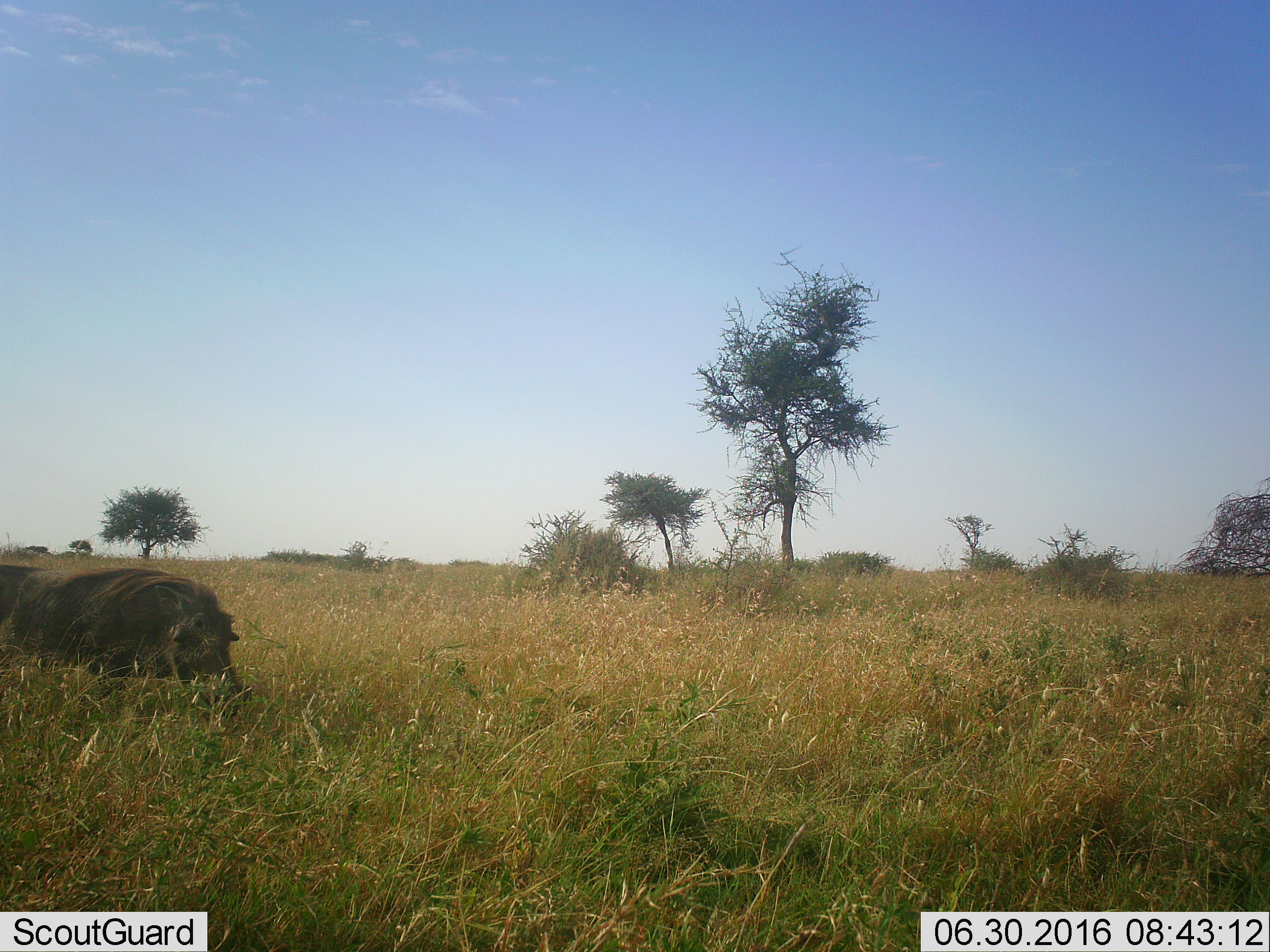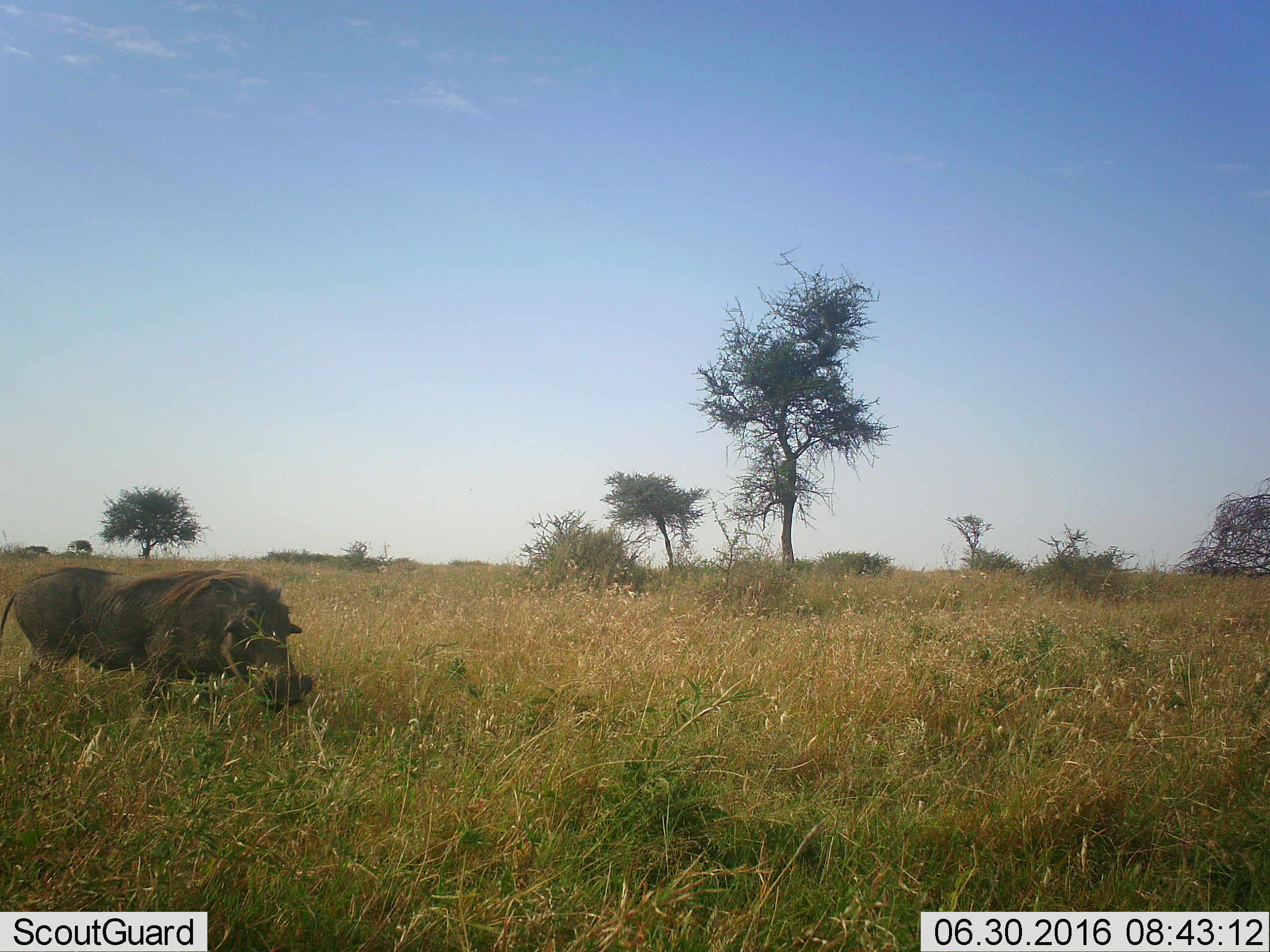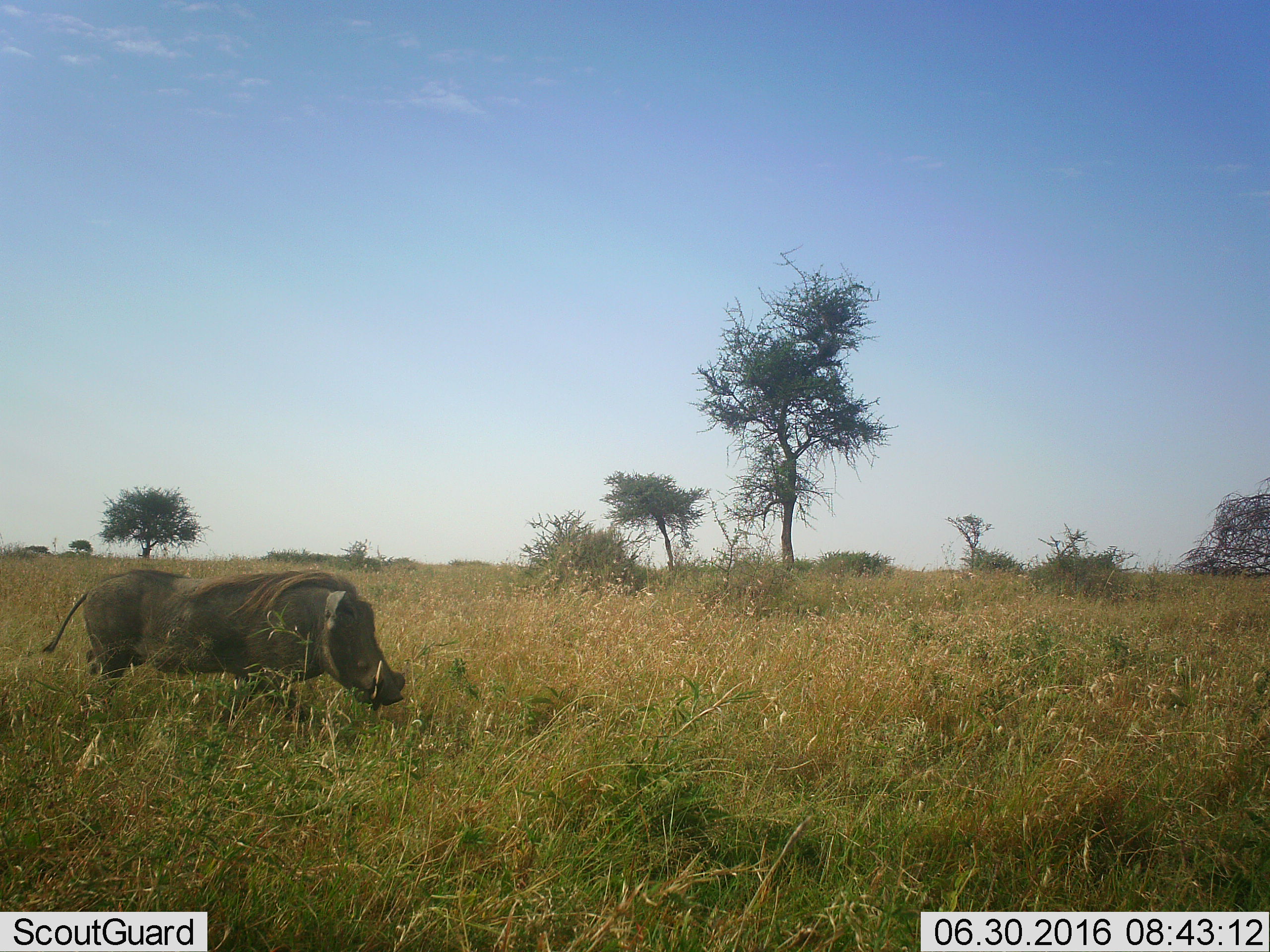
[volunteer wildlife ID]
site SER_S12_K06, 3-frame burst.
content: unidentified animal